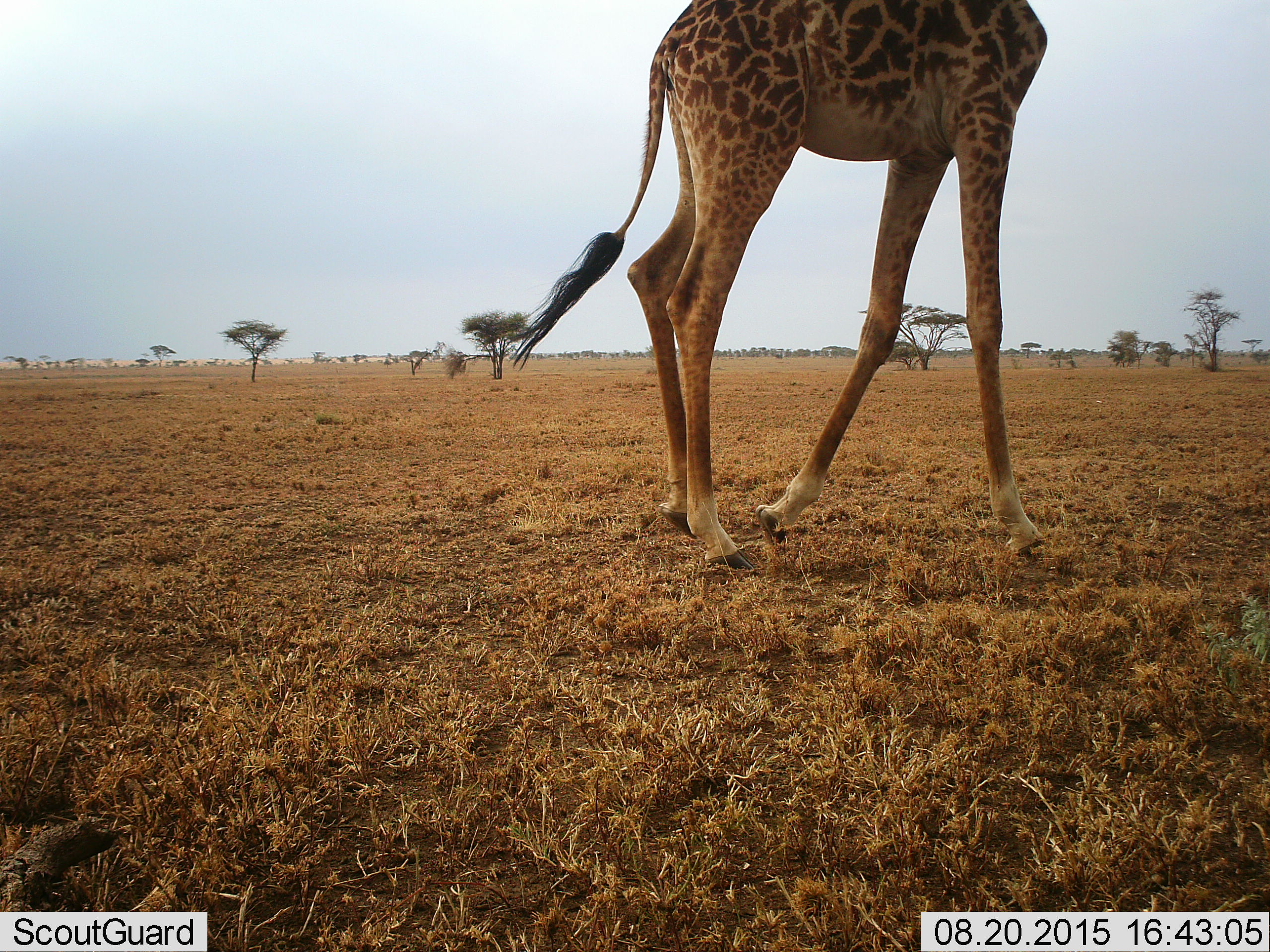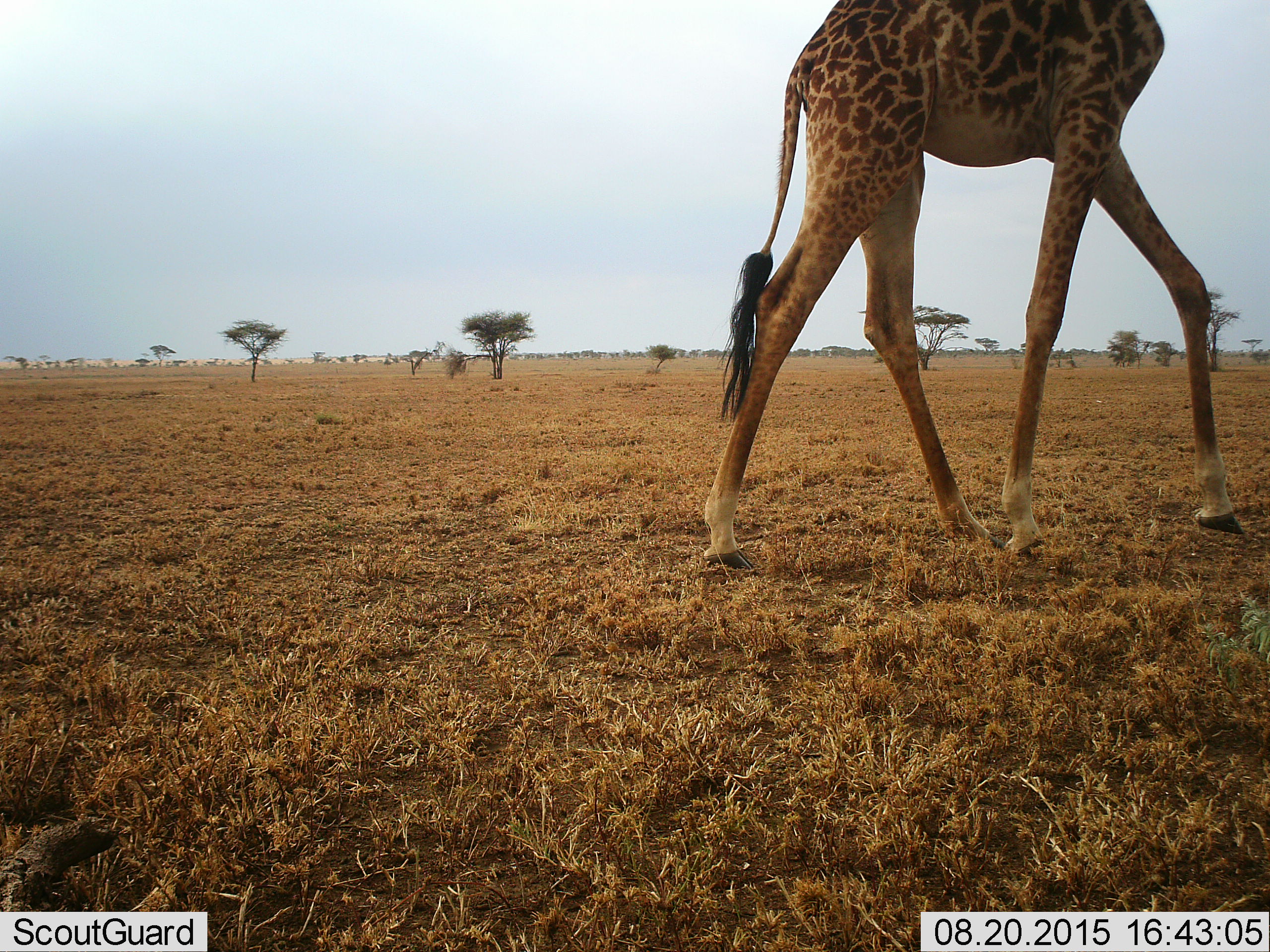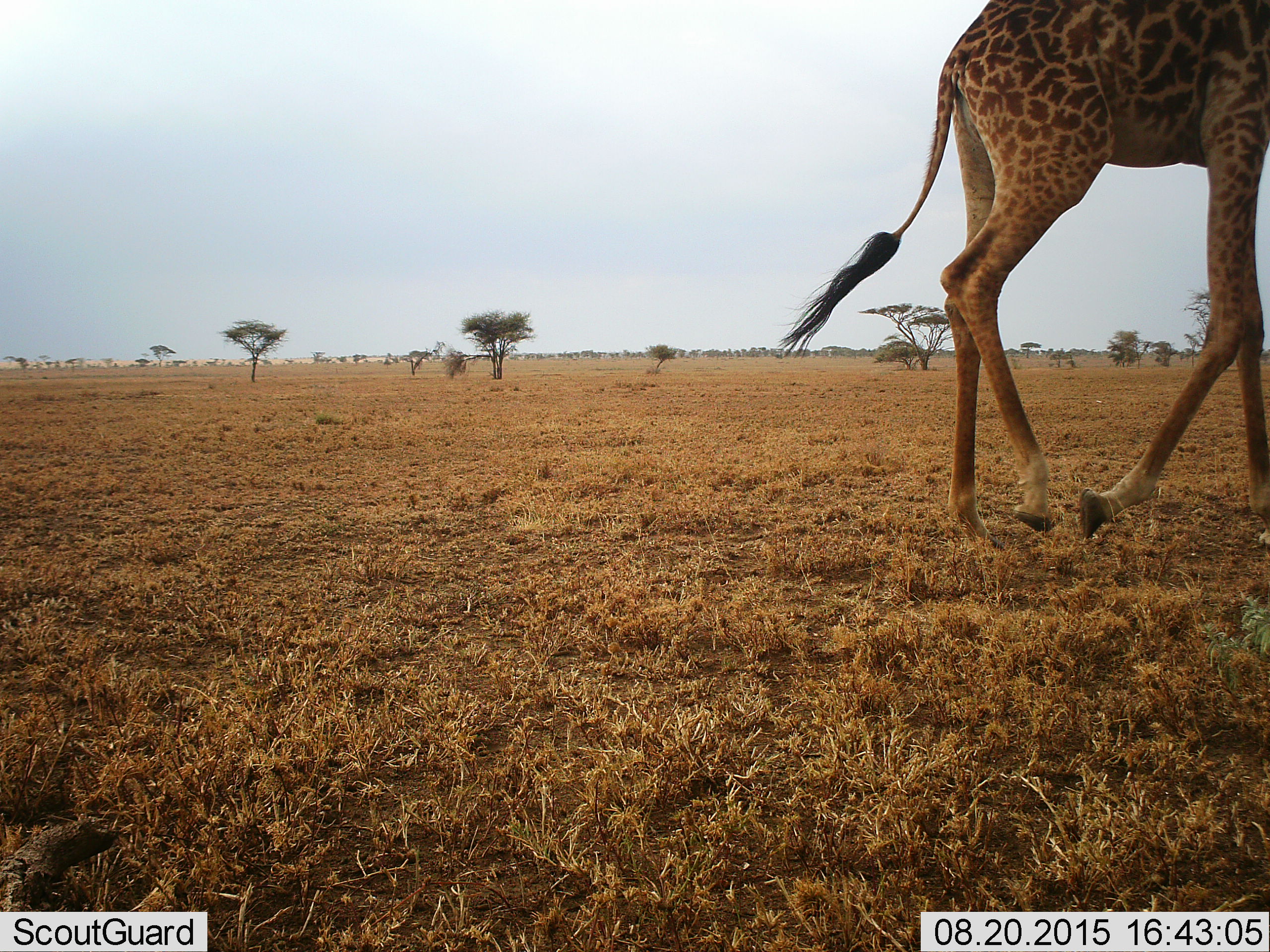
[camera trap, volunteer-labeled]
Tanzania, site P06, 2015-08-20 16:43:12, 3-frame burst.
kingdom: Animalia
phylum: Chordata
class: Mammalia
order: Artiodactyla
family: Giraffidae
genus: Giraffa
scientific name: Giraffa camelopardalis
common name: giraffe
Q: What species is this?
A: Giraffe (Giraffa camelopardalis).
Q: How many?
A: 1.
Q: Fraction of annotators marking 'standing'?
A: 20%.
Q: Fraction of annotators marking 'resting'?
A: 0%.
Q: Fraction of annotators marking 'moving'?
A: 80%.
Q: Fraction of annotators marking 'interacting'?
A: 0%.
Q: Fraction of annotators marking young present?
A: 0%.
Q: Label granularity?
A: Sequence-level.